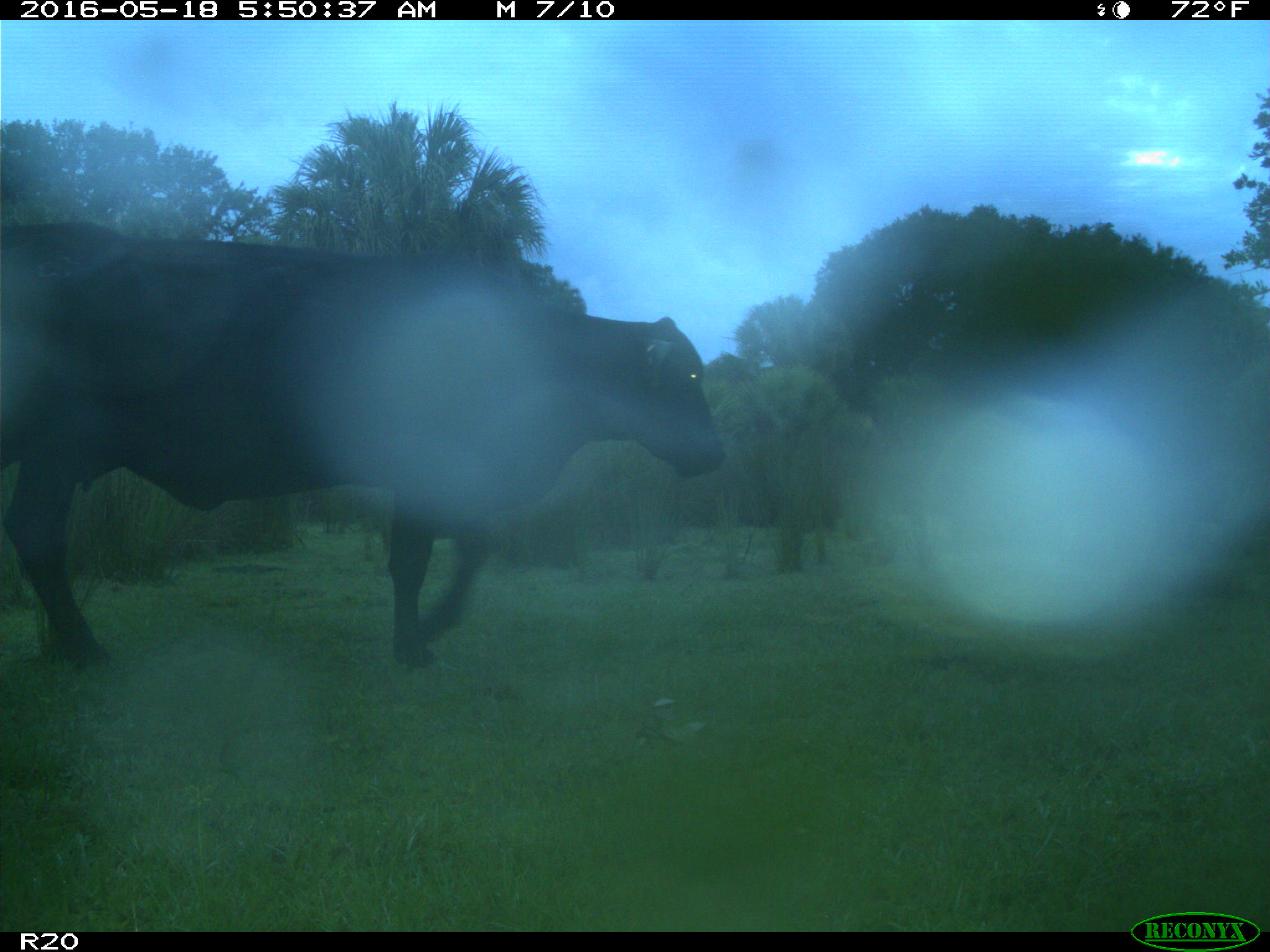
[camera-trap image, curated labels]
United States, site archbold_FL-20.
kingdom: Animalia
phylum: Chordata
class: Mammalia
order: Artiodactyla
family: Bovidae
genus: Bos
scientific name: Bos taurus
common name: domestic cow